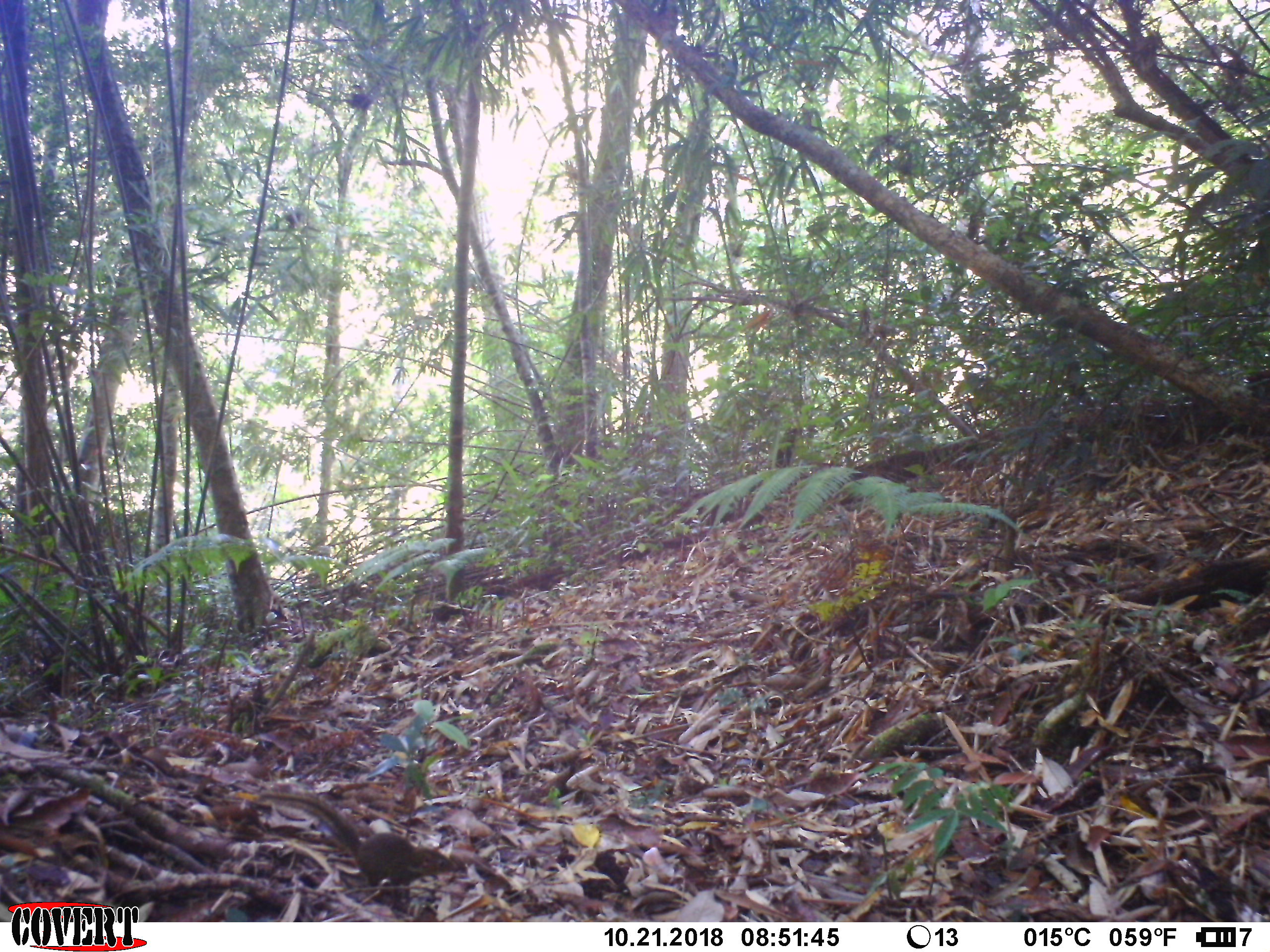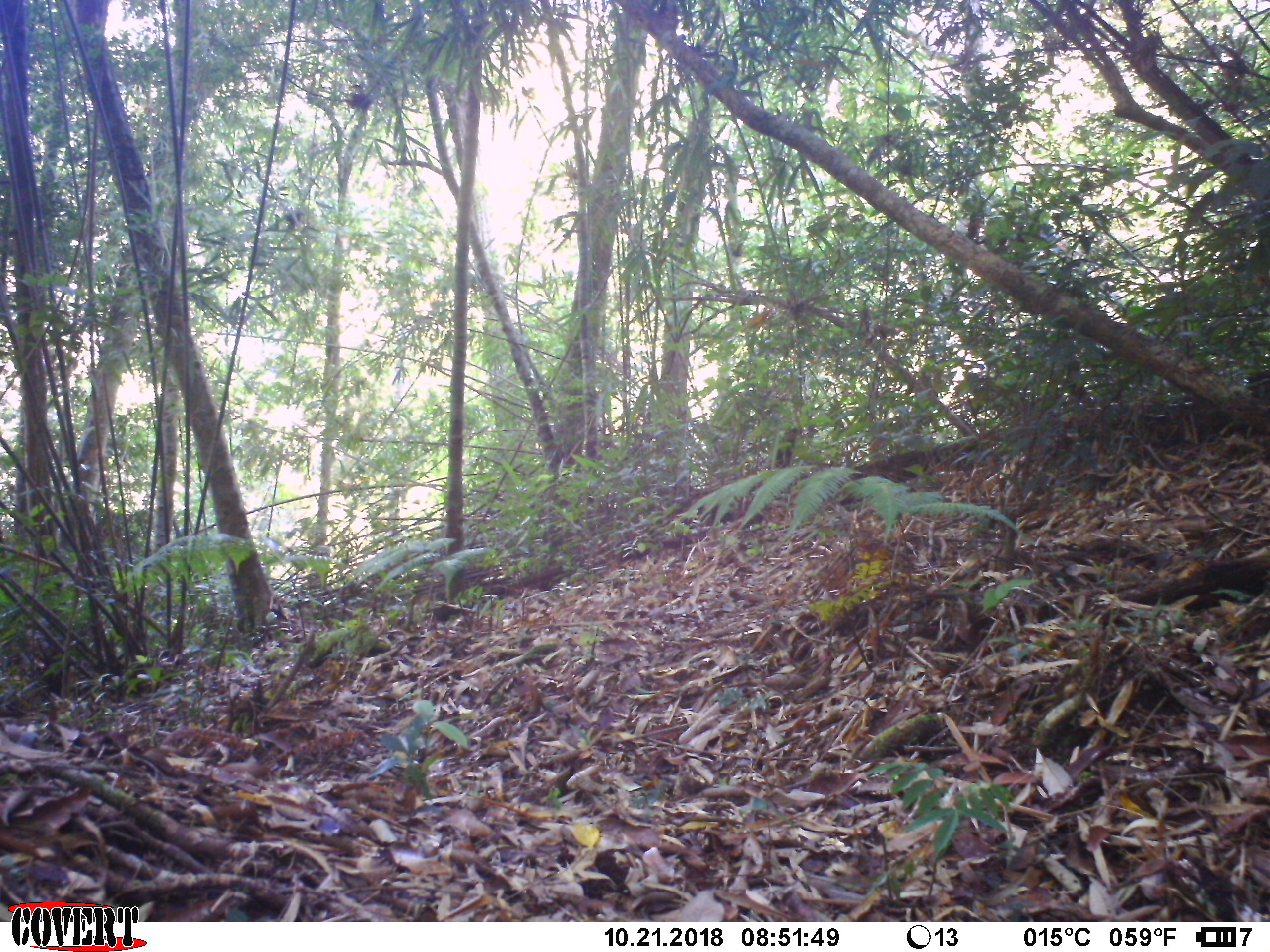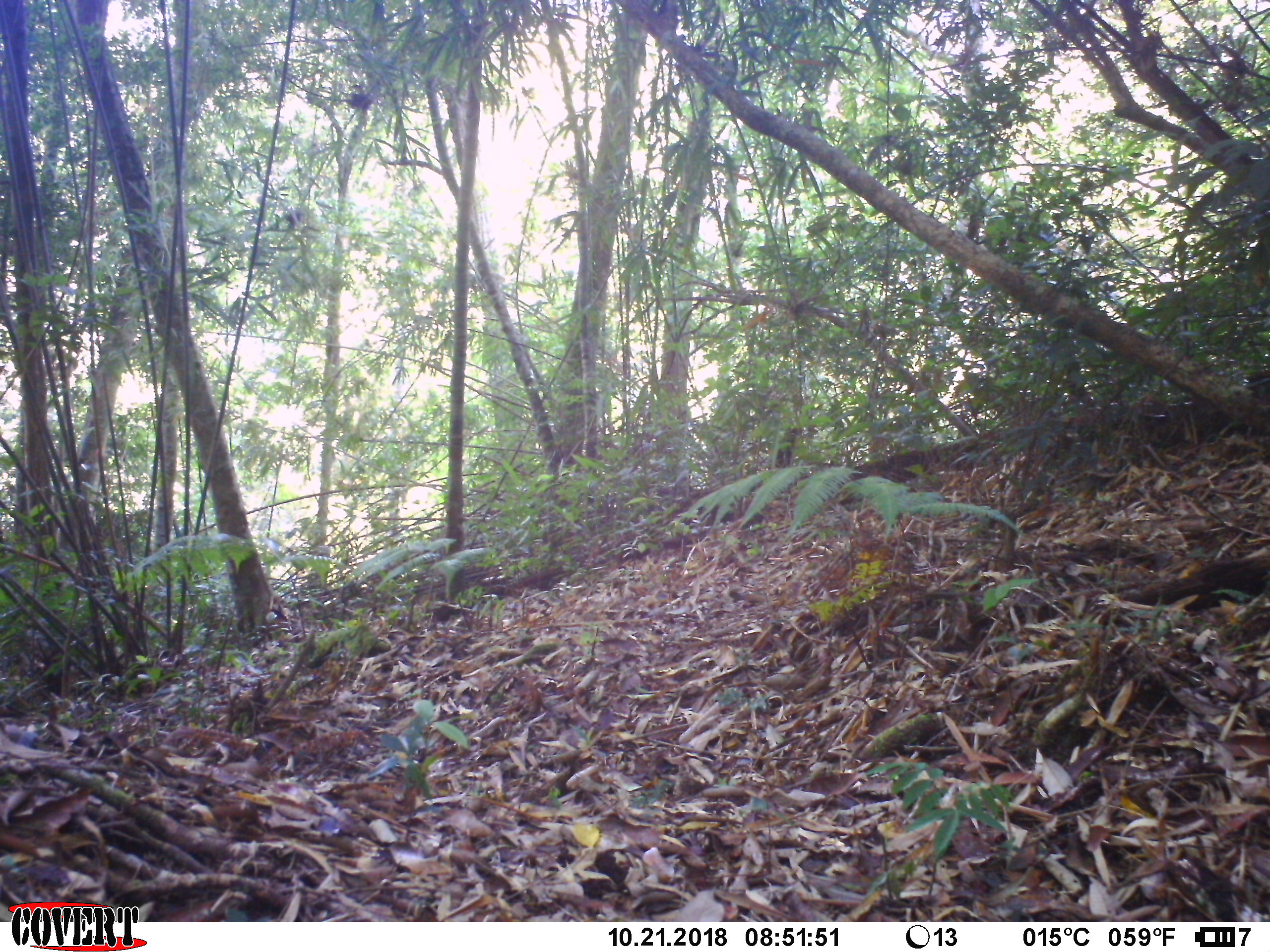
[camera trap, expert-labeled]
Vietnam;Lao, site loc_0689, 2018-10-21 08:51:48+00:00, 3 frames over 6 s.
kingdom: Animalia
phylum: Chordata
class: Mammalia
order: Scandentia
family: Tupaiidae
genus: Tupaia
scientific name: Tupaia belangeri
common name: northern treeshrew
Northern treeshrew (Tupaia belangeri). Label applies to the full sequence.